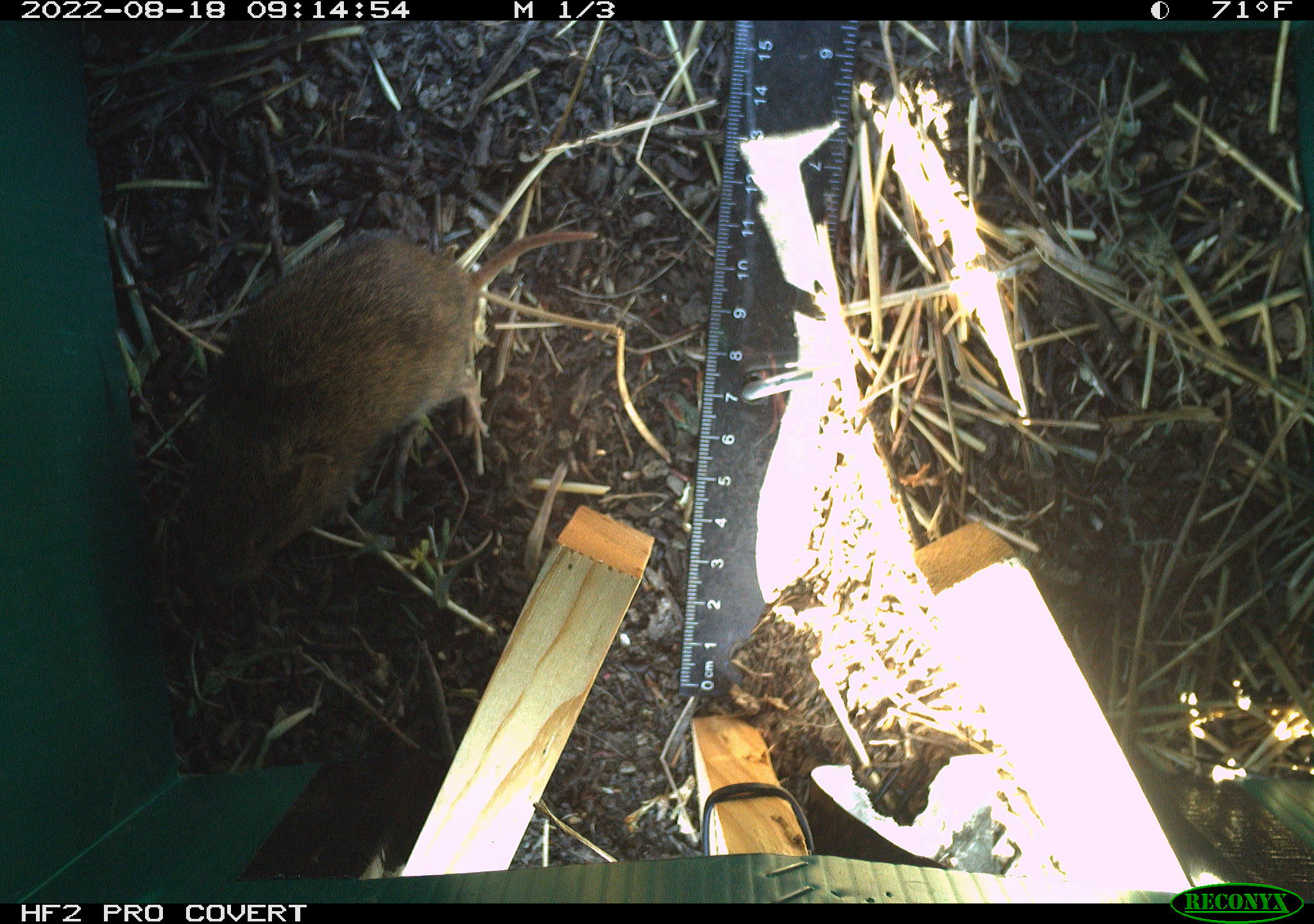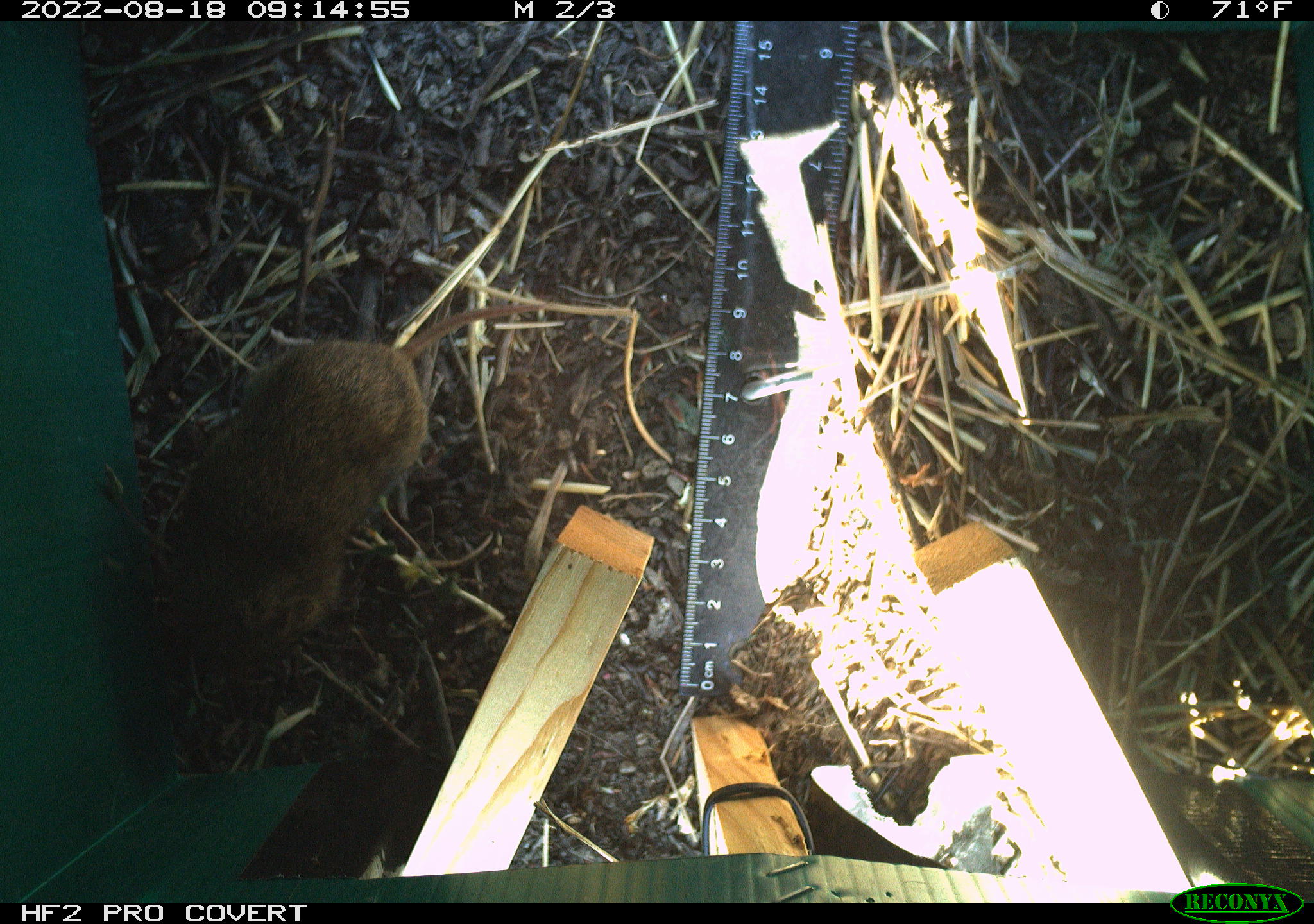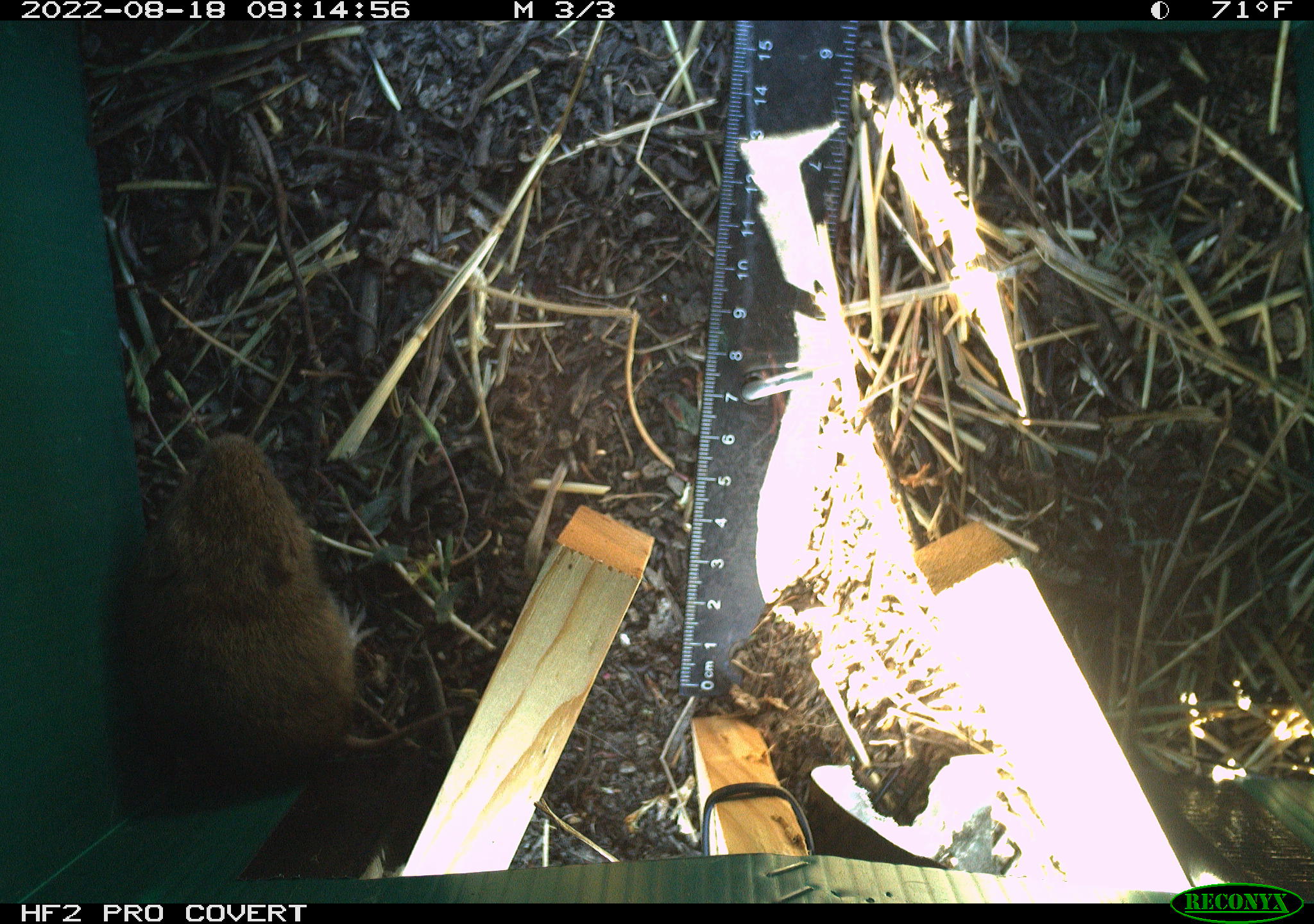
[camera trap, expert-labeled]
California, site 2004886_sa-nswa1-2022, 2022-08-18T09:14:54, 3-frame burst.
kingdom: Animalia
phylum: Chordata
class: Mammalia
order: Rodentia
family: Cricetidae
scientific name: Cricetidae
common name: hamsters, voles, lemmings, and allies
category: cricetidae family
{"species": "cricetidae family (hamsters, voles, lemmings, and allies) (Cricetidae)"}